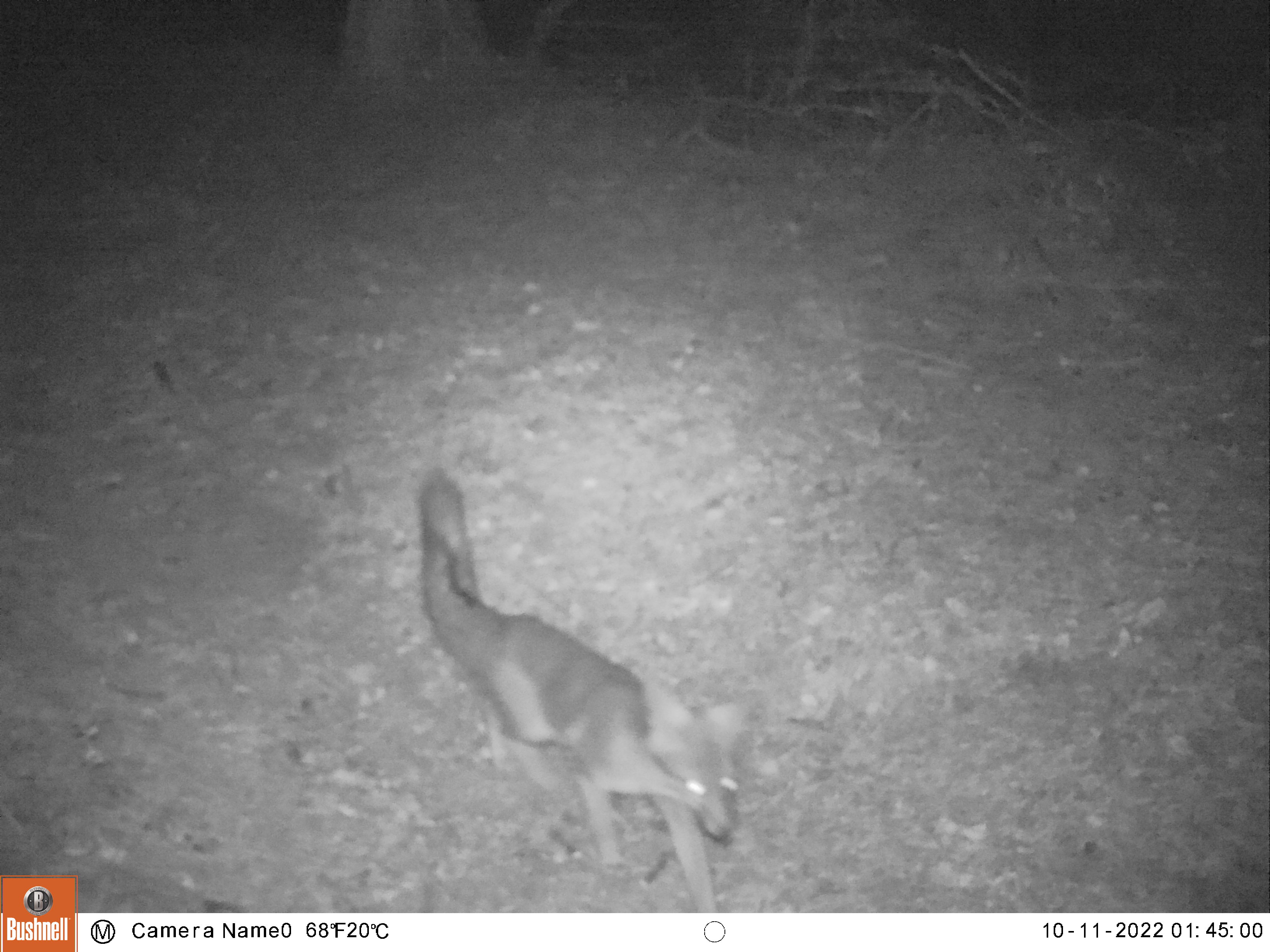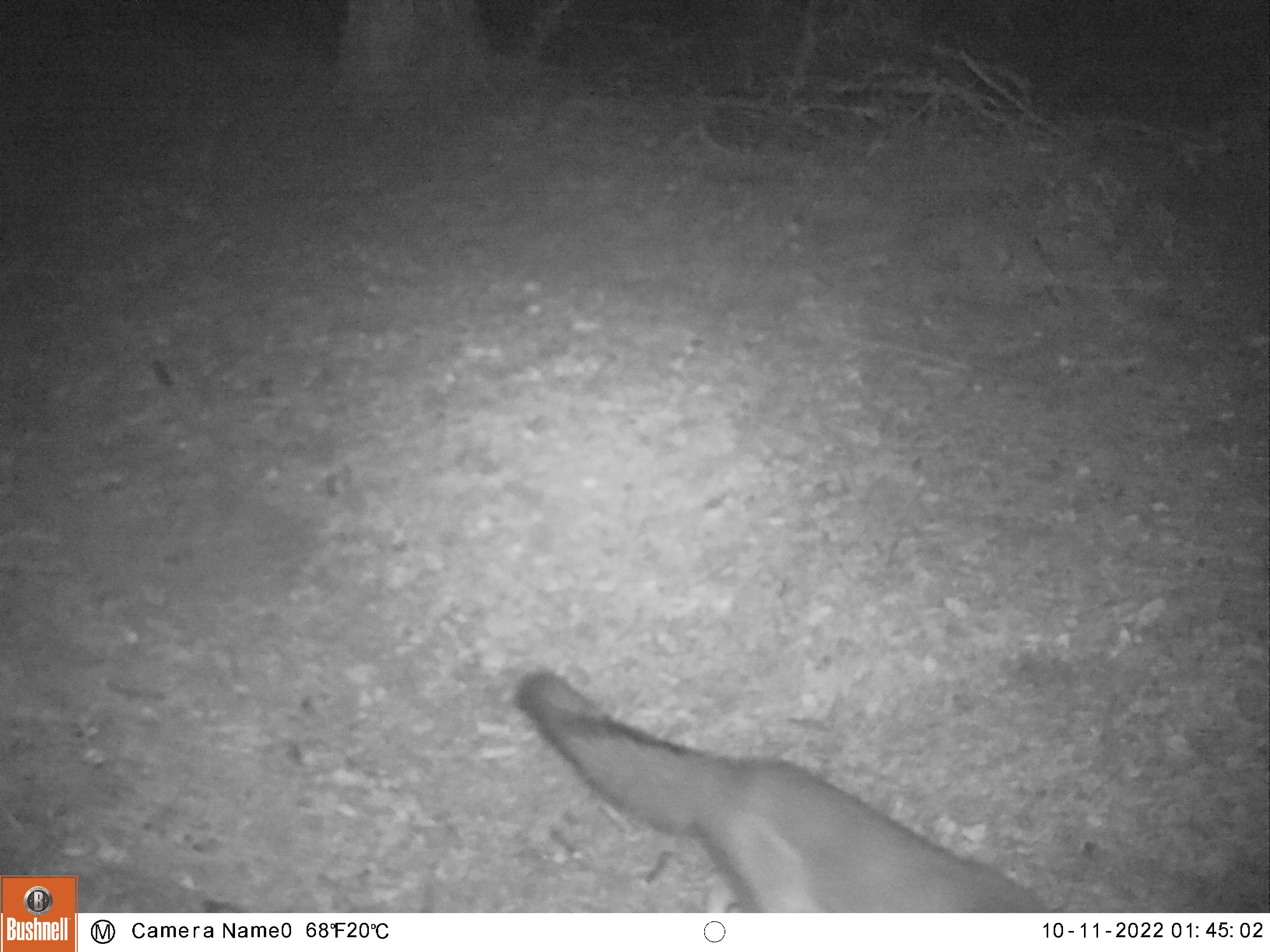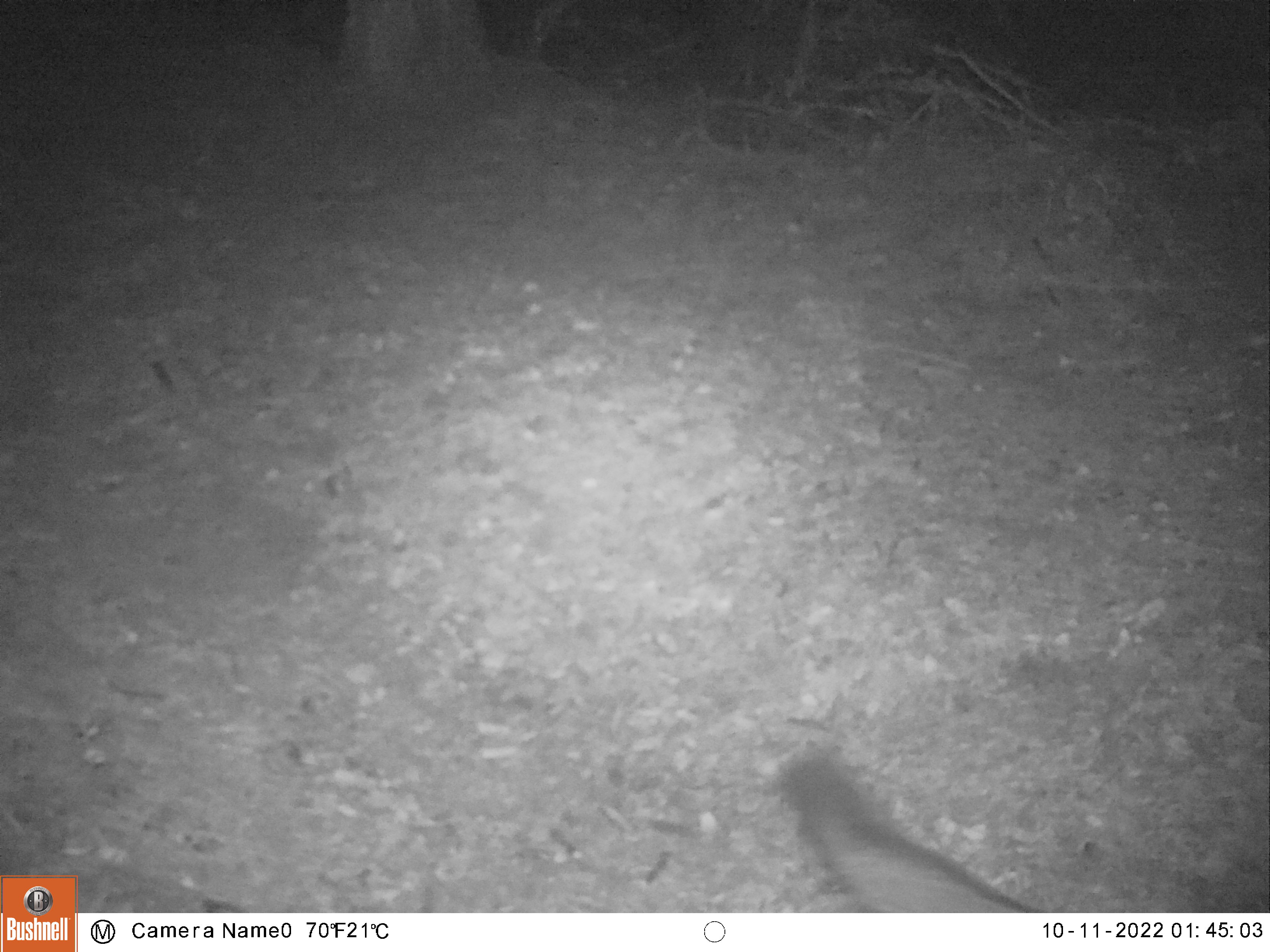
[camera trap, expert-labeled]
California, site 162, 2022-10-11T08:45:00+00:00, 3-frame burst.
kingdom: Animalia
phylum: Chordata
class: Mammalia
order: Carnivora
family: Canidae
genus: Urocyon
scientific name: Urocyon cinereoargenteus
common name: gray fox